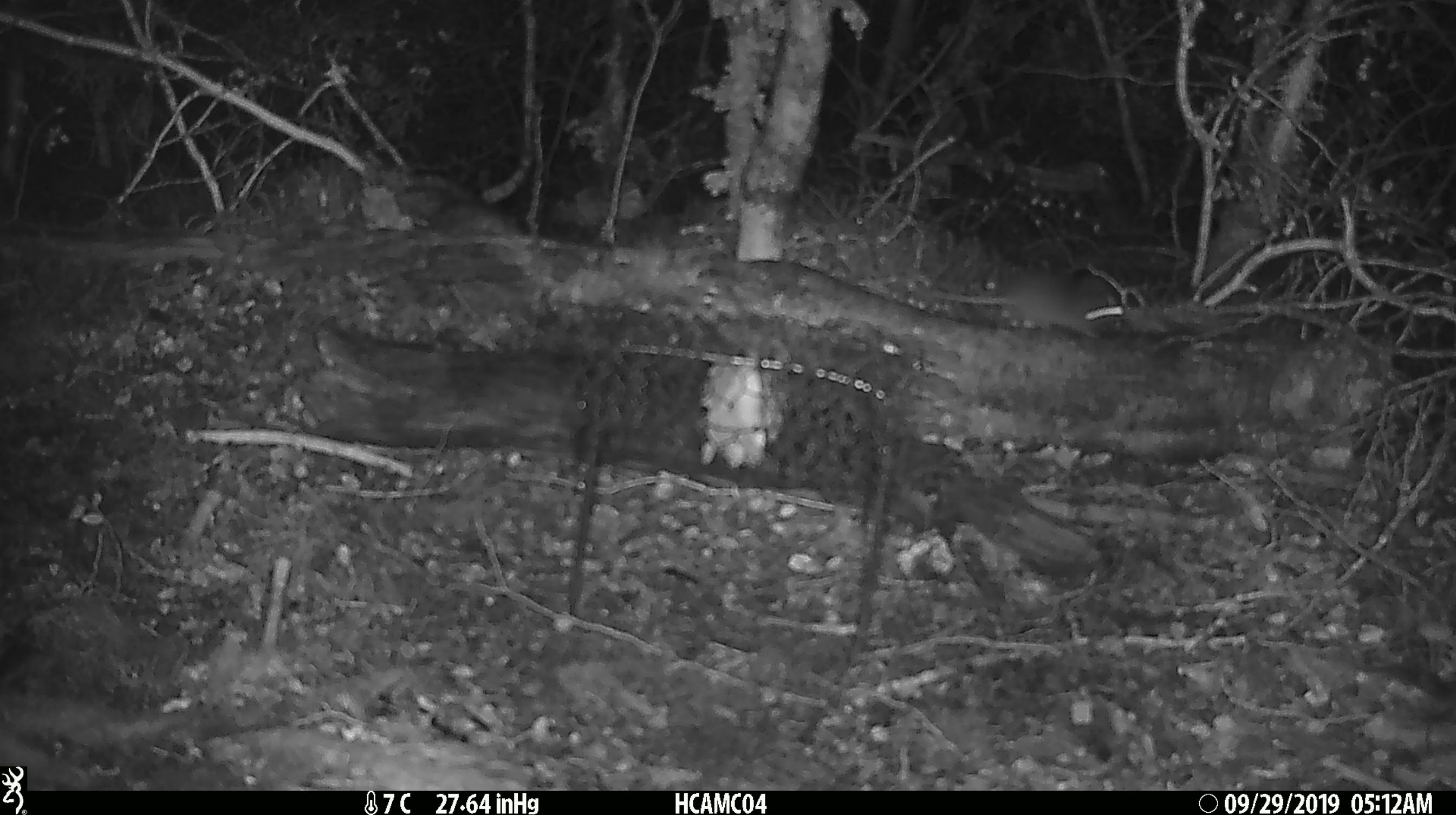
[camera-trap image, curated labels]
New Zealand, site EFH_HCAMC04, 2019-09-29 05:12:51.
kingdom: Animalia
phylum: Chordata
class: Mammalia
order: Rodentia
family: Muridae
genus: Mus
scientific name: Mus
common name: mouse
Mouse (Mus).